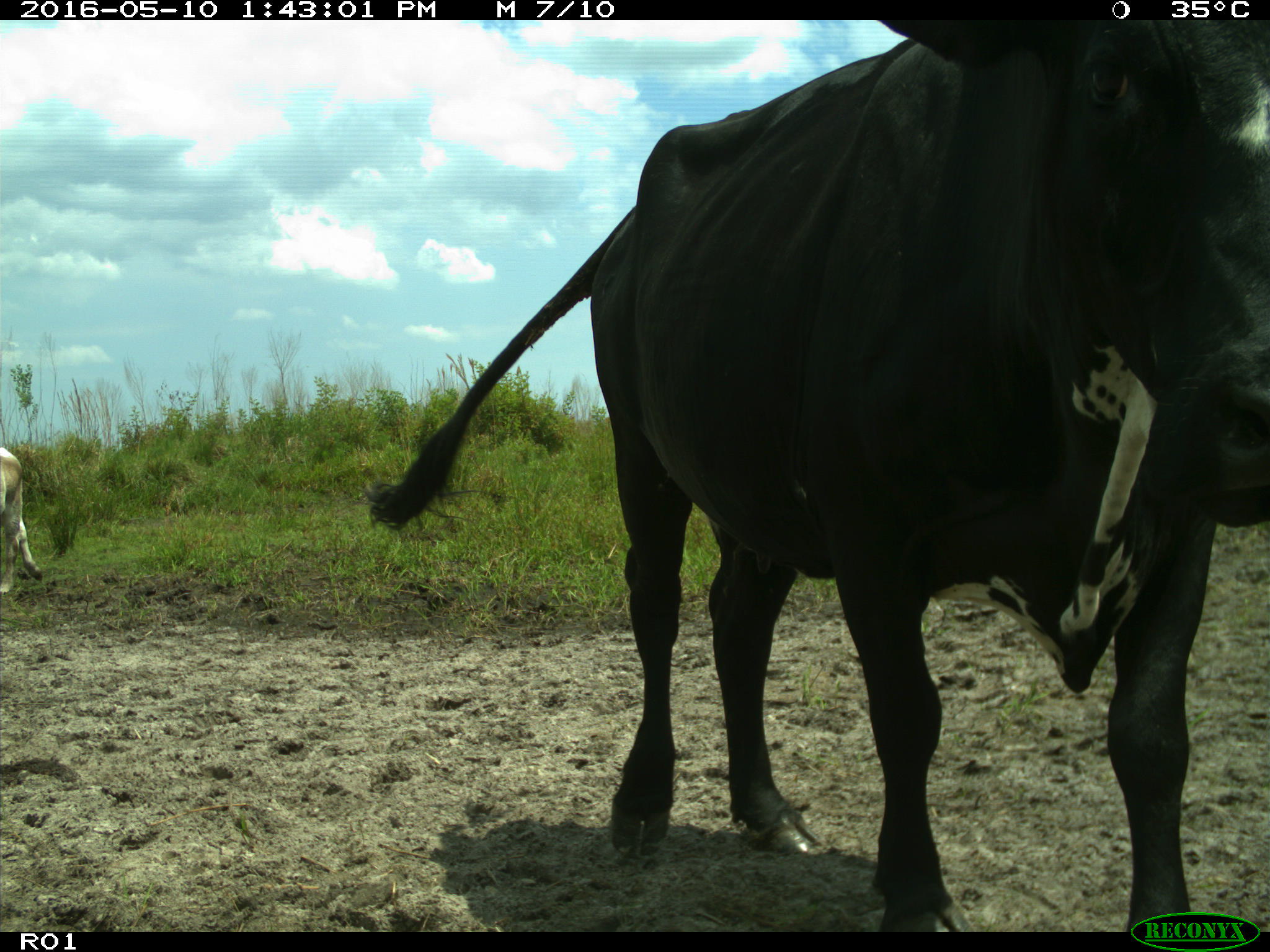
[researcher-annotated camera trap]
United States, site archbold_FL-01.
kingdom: Animalia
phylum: Chordata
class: Mammalia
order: Artiodactyla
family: Bovidae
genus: Bos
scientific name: Bos taurus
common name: domestic cow